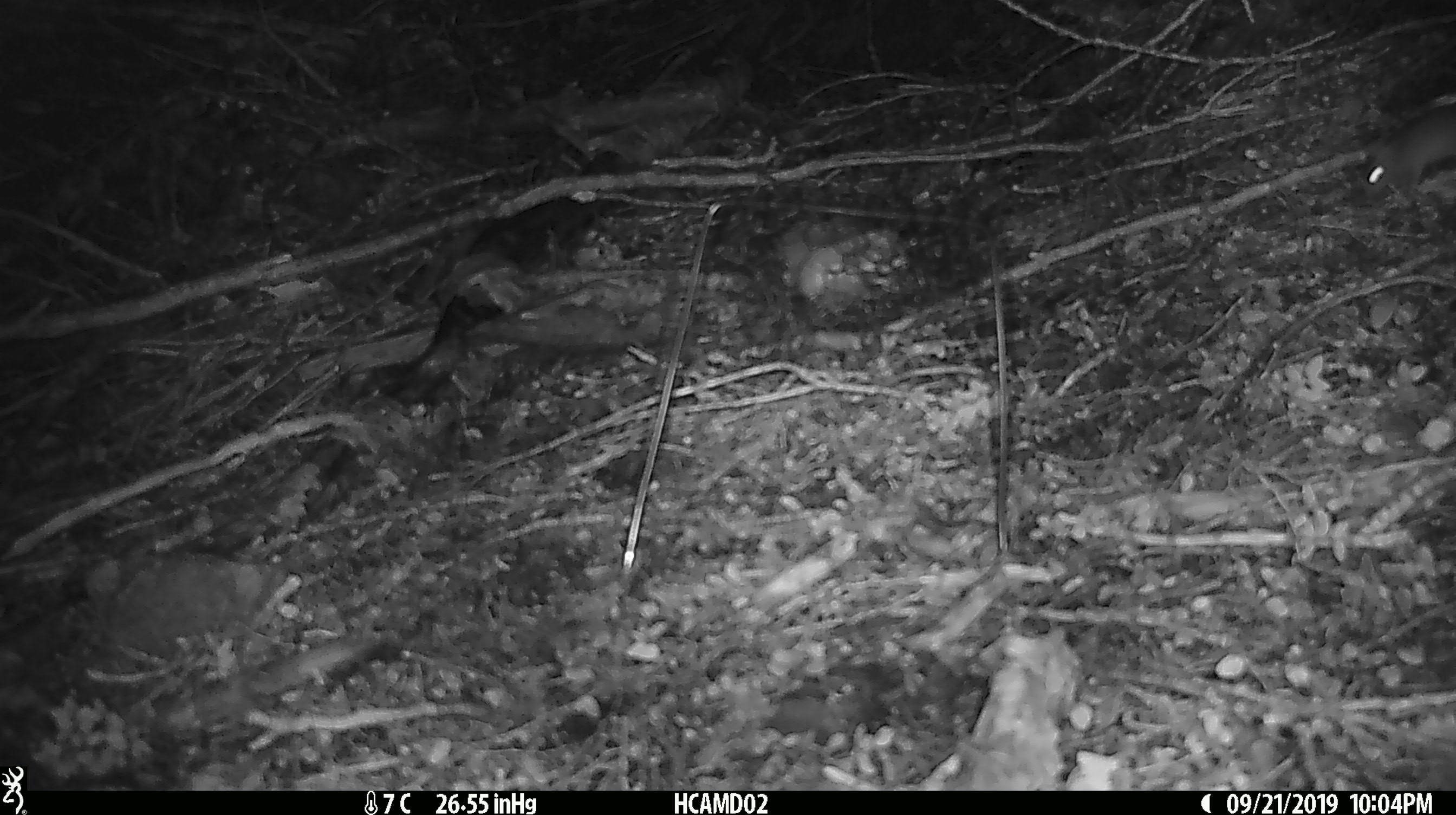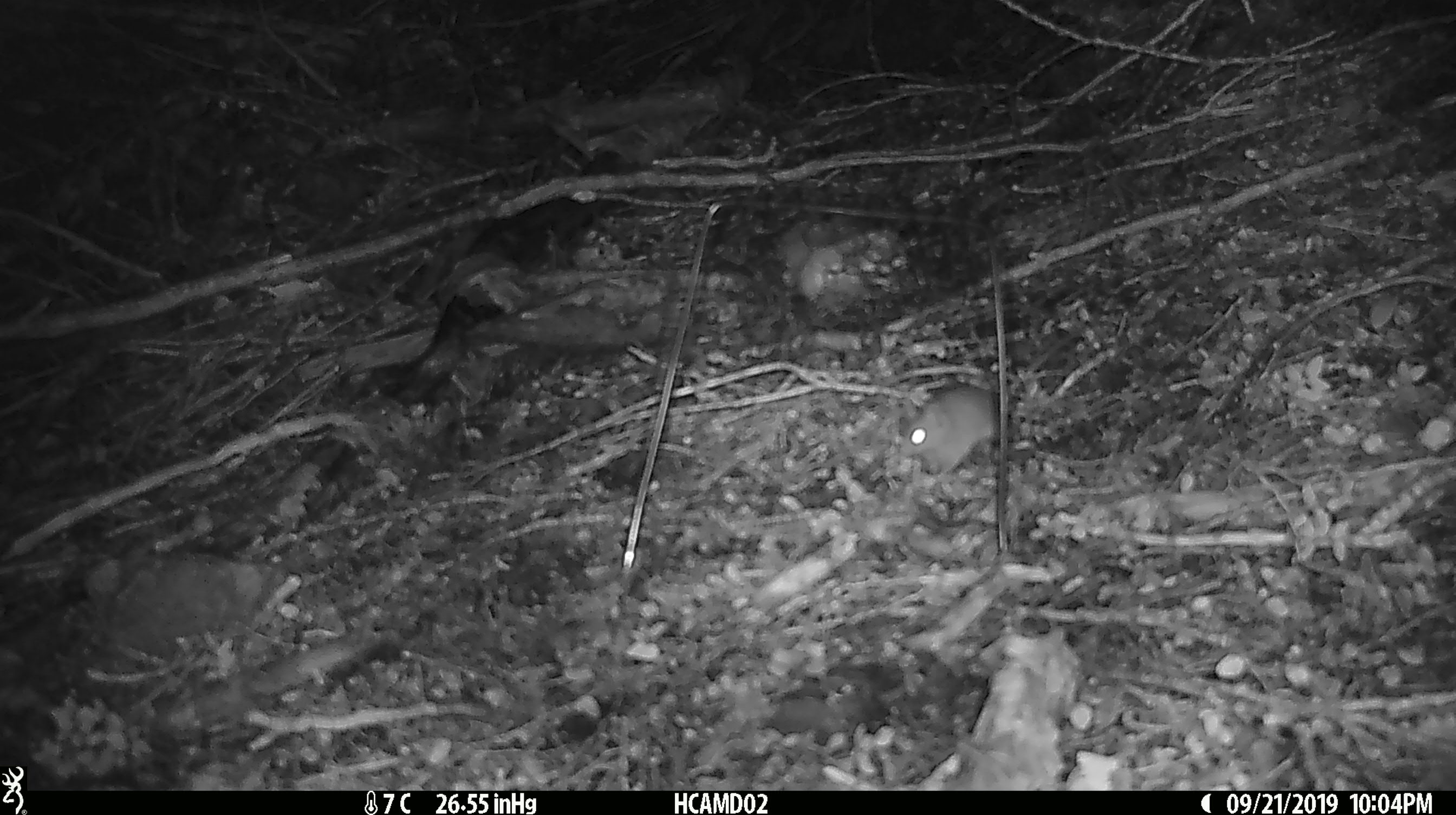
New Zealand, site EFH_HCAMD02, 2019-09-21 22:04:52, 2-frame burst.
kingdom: Animalia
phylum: Chordata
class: Mammalia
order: Rodentia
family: Muridae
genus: Mus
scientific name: Mus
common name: mouse